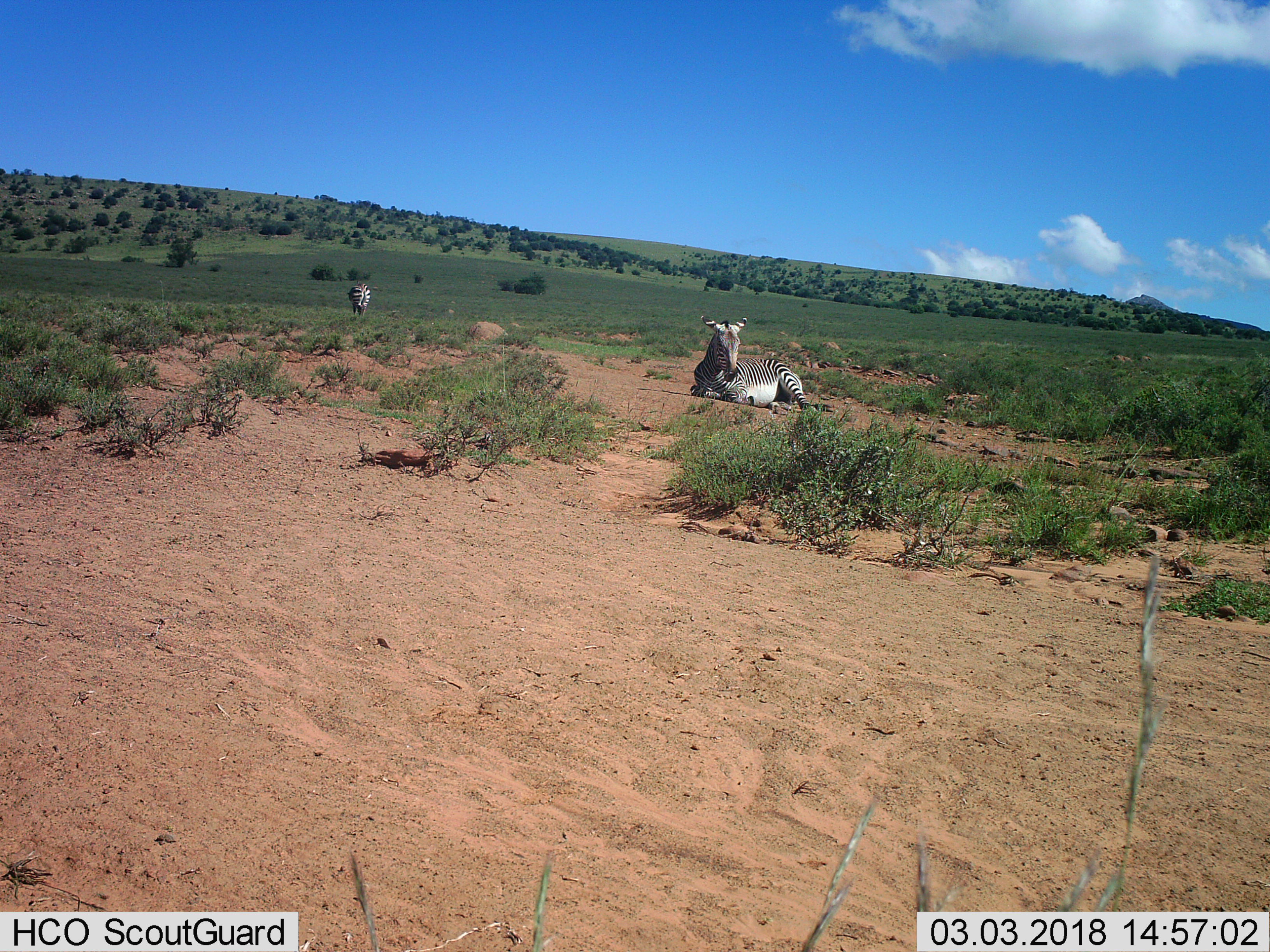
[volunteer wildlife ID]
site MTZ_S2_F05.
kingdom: Animalia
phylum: Chordata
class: Mammalia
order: Perissodactyla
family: Equidae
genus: Equus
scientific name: Equus zebra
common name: mountain zebra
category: zebramountain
Zebramountain (mountain zebra) (Equus zebra), count 2. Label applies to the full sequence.